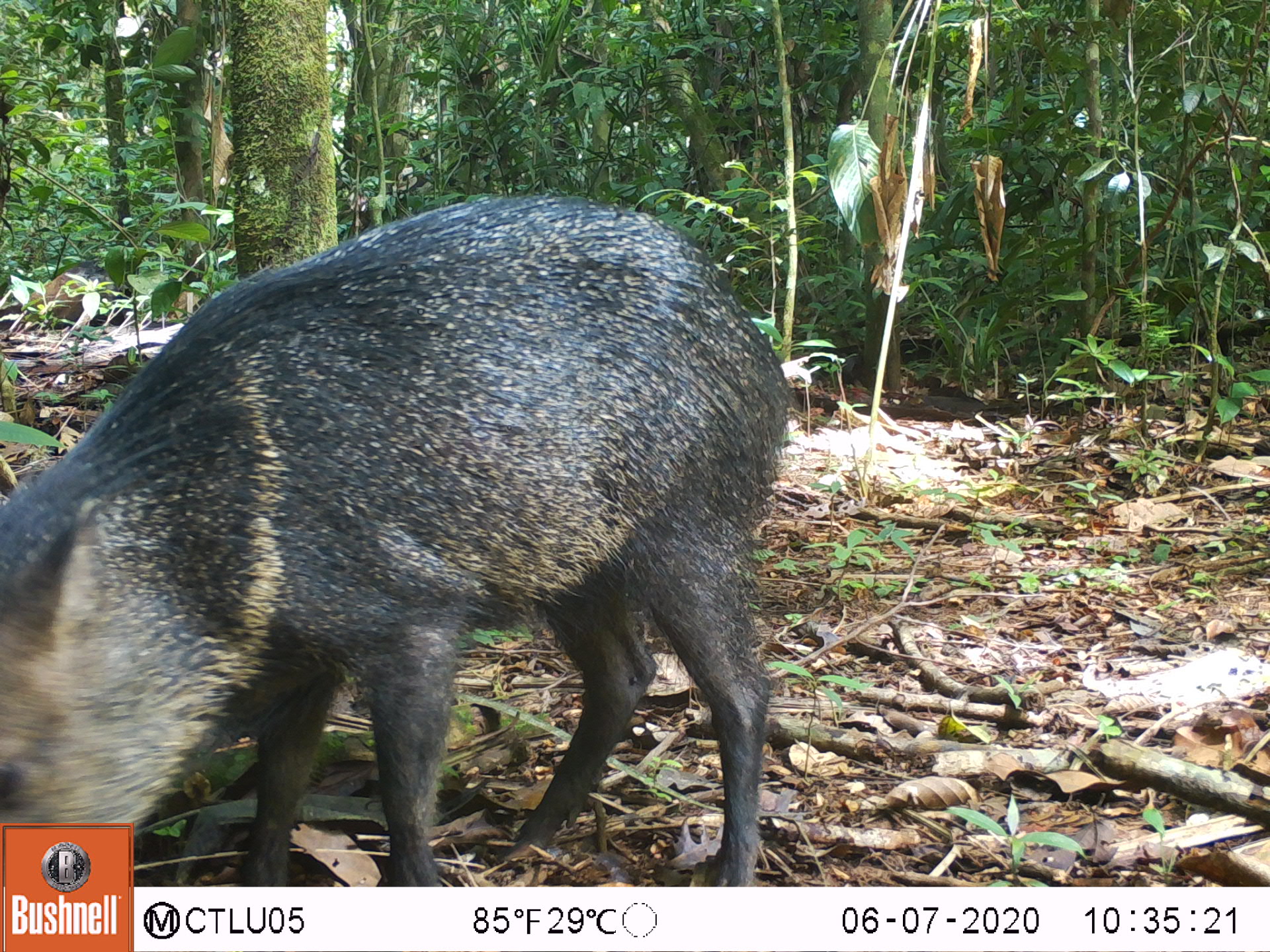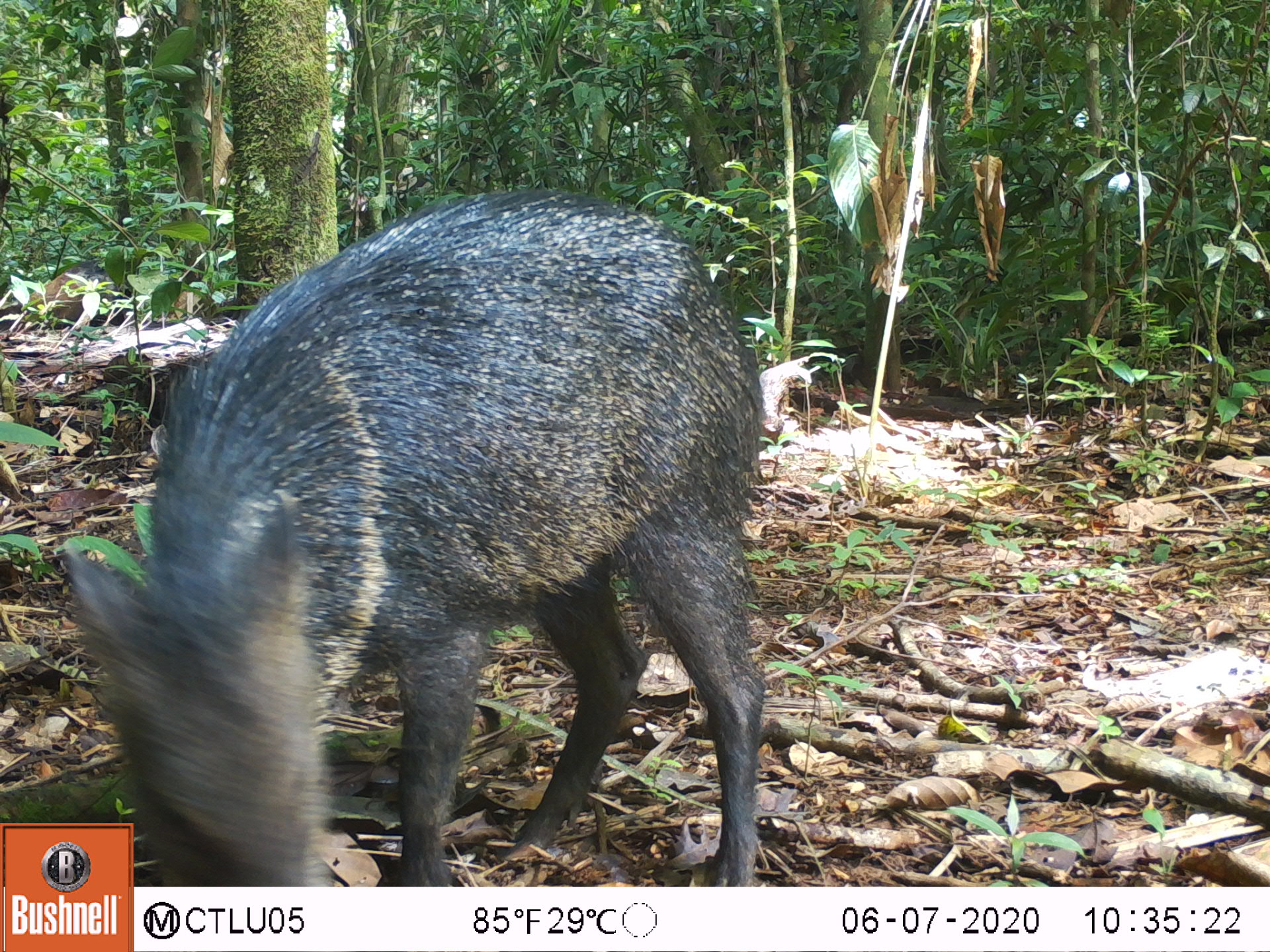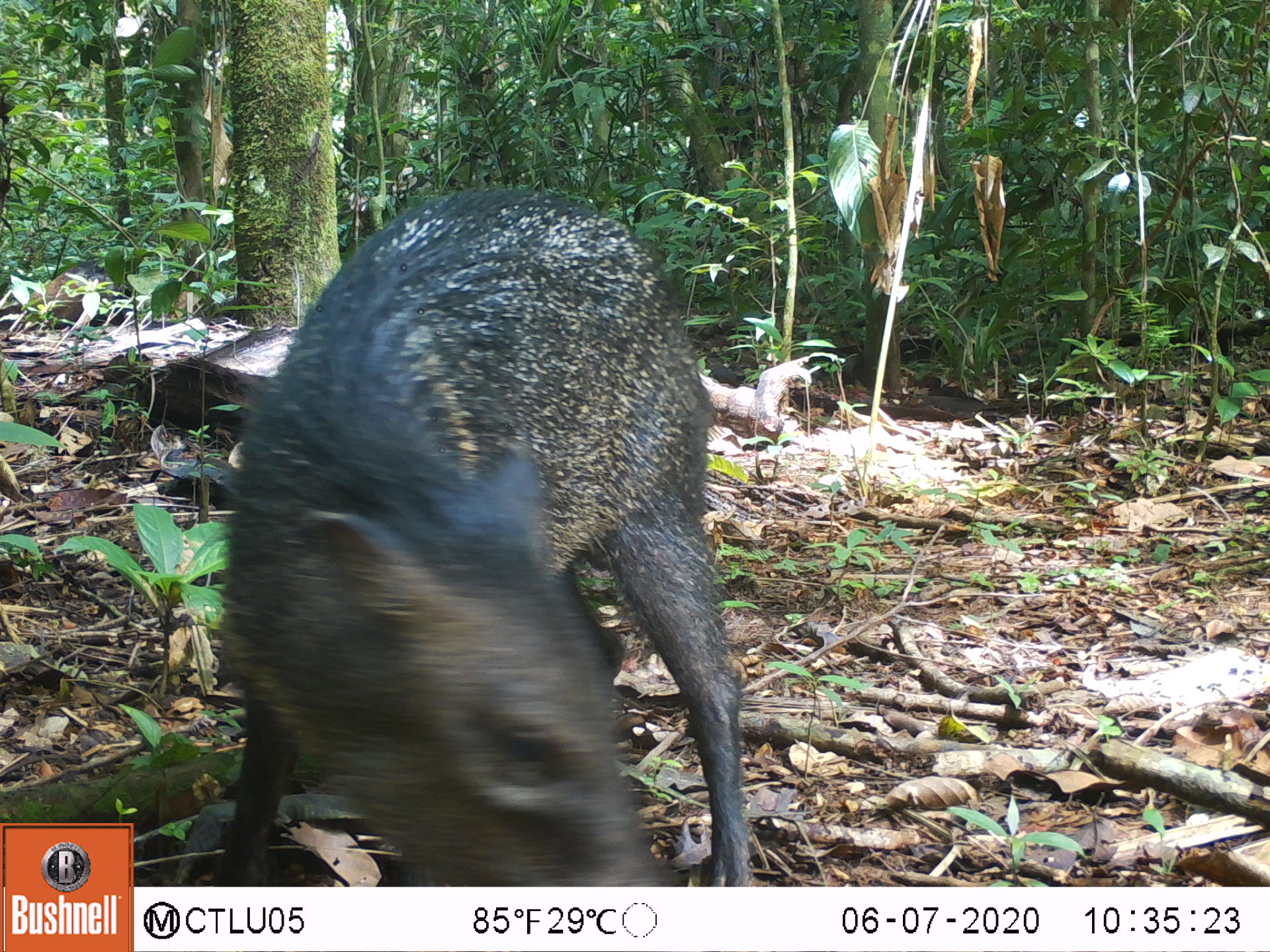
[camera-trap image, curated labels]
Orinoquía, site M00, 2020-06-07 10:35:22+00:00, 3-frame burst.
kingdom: Animalia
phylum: Chordata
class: Mammalia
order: Artiodactyla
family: Tayassuidae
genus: Pecari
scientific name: Pecari tajacu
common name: collared peccary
Collared peccary (Pecari tajacu).